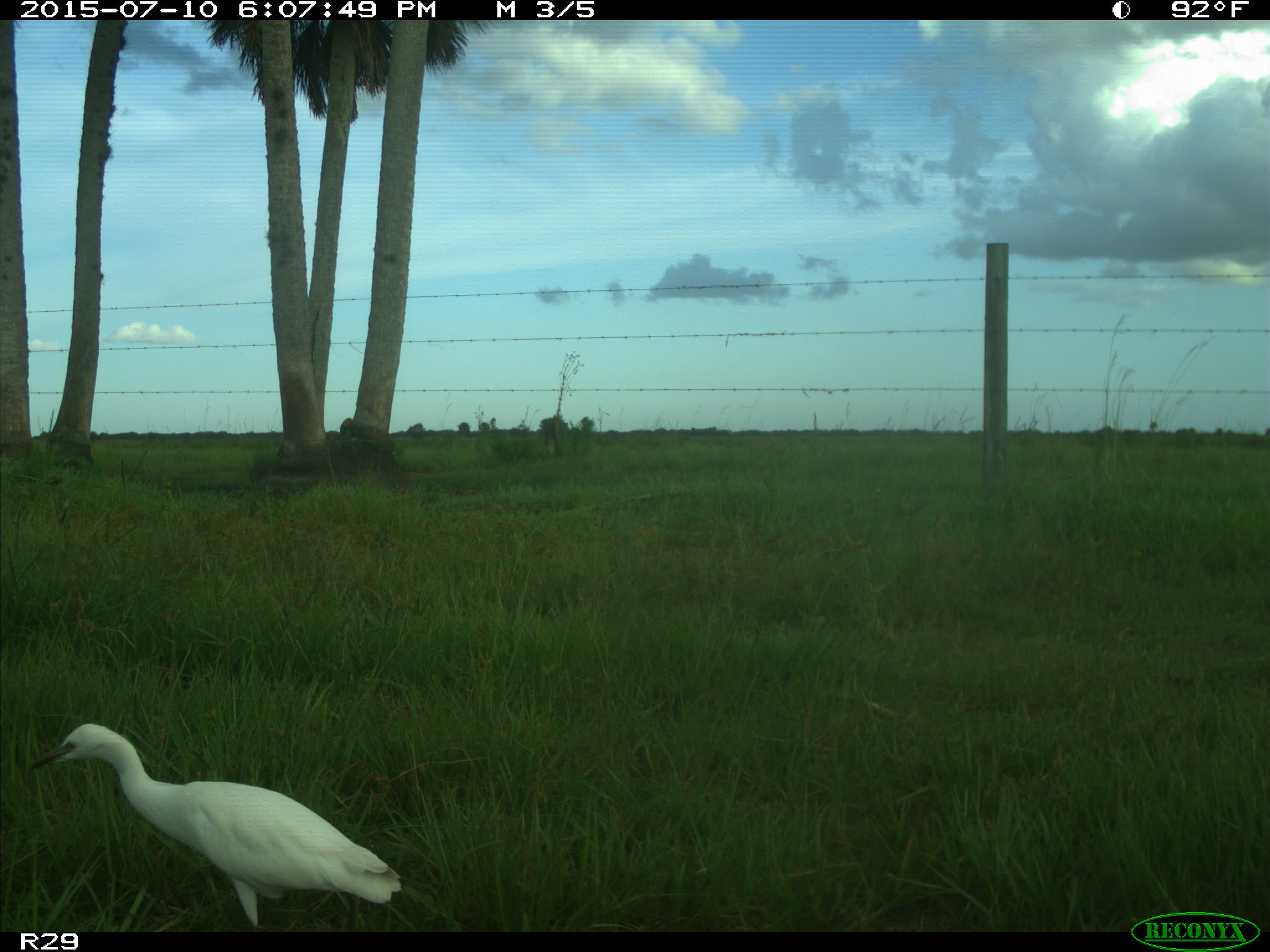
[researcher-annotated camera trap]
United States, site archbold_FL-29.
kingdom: Animalia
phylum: Chordata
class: Aves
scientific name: Aves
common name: birds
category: unidentified bird